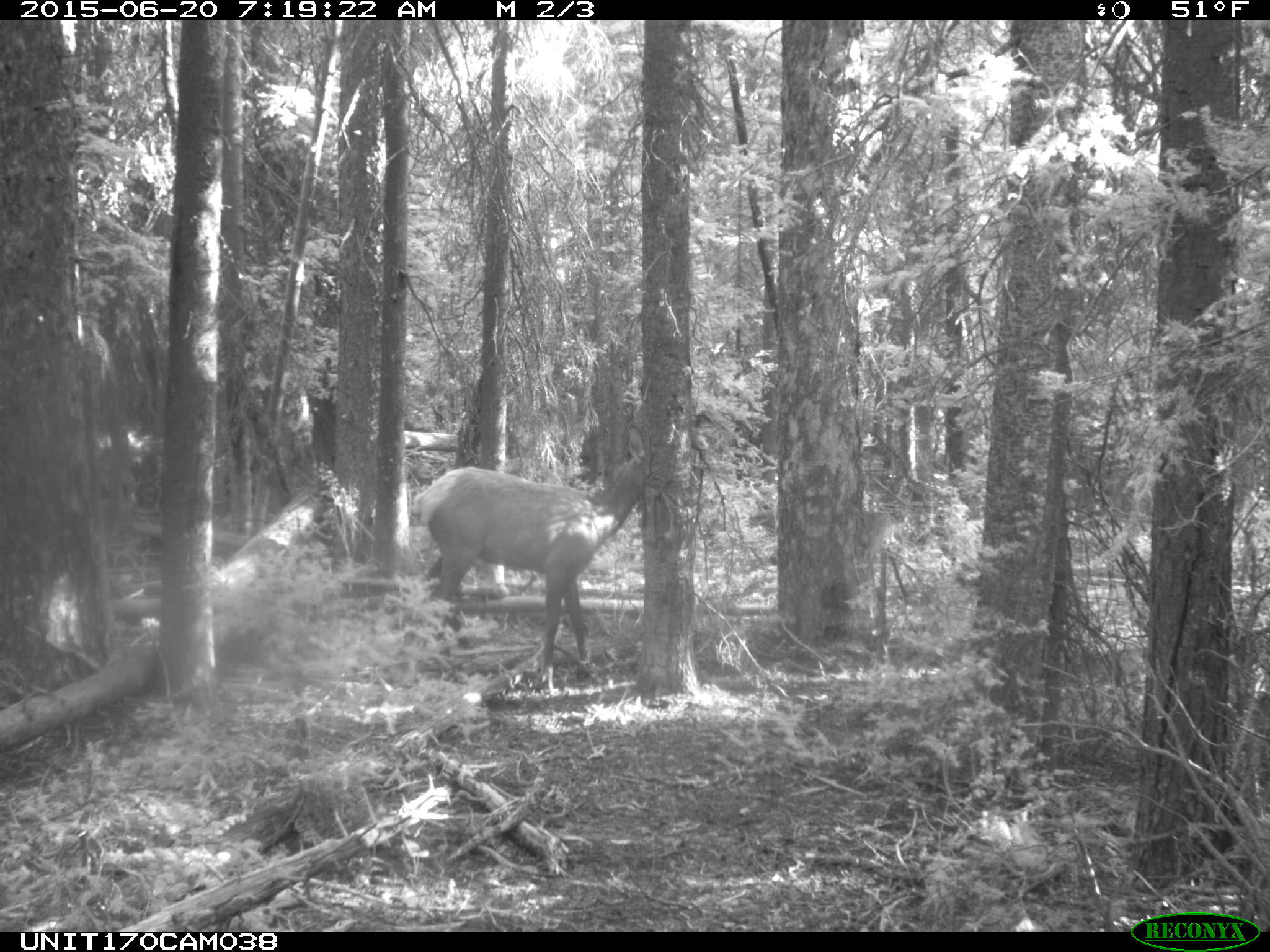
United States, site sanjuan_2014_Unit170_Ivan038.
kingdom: Animalia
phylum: Chordata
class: Mammalia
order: Artiodactyla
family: Cervidae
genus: Cervus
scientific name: Cervus elaphus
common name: red deer